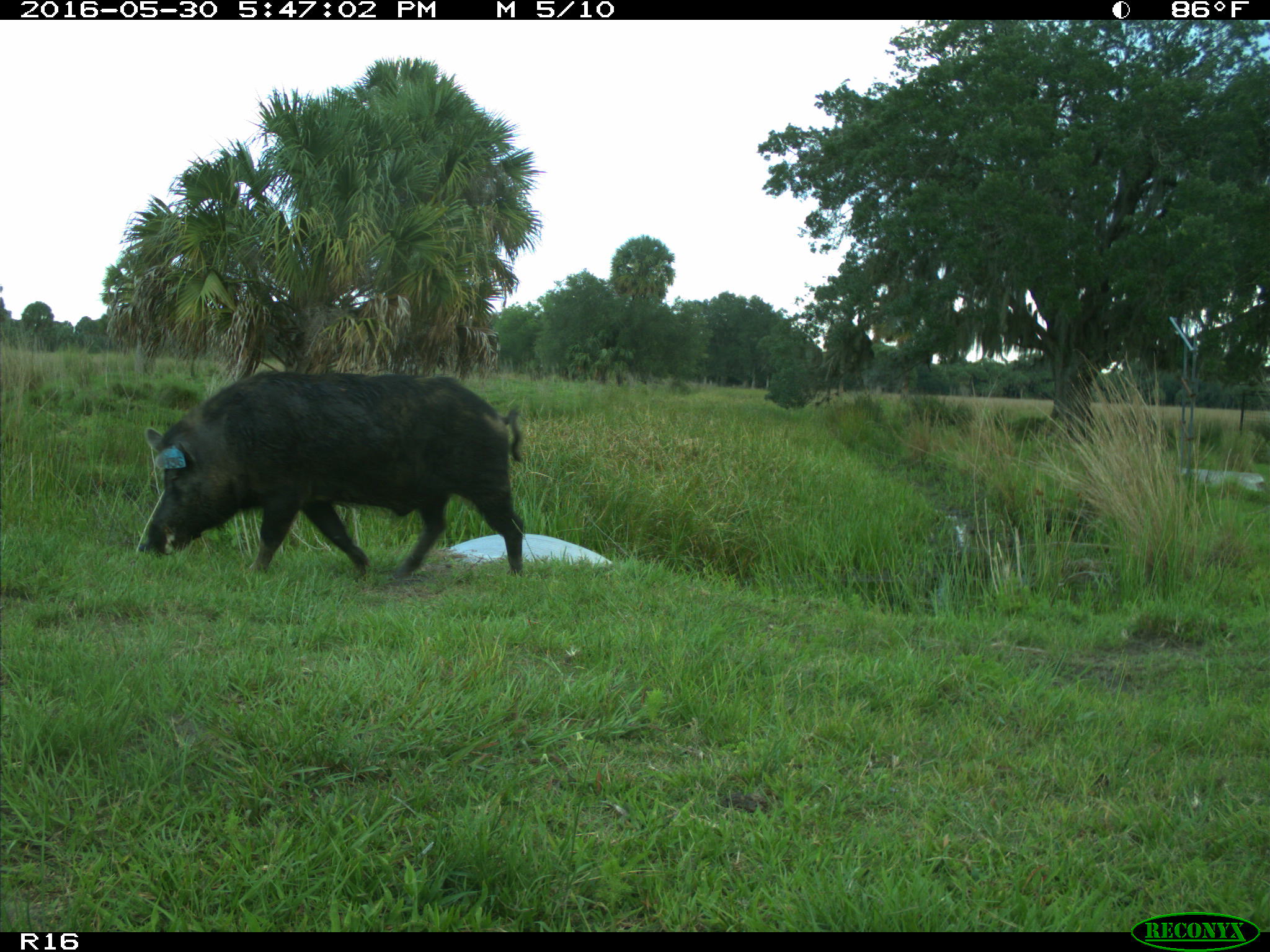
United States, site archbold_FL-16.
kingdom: Animalia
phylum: Chordata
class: Mammalia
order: Artiodactyla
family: Suidae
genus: Sus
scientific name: Sus scrofa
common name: wild boar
Sus scrofa (wild boar).